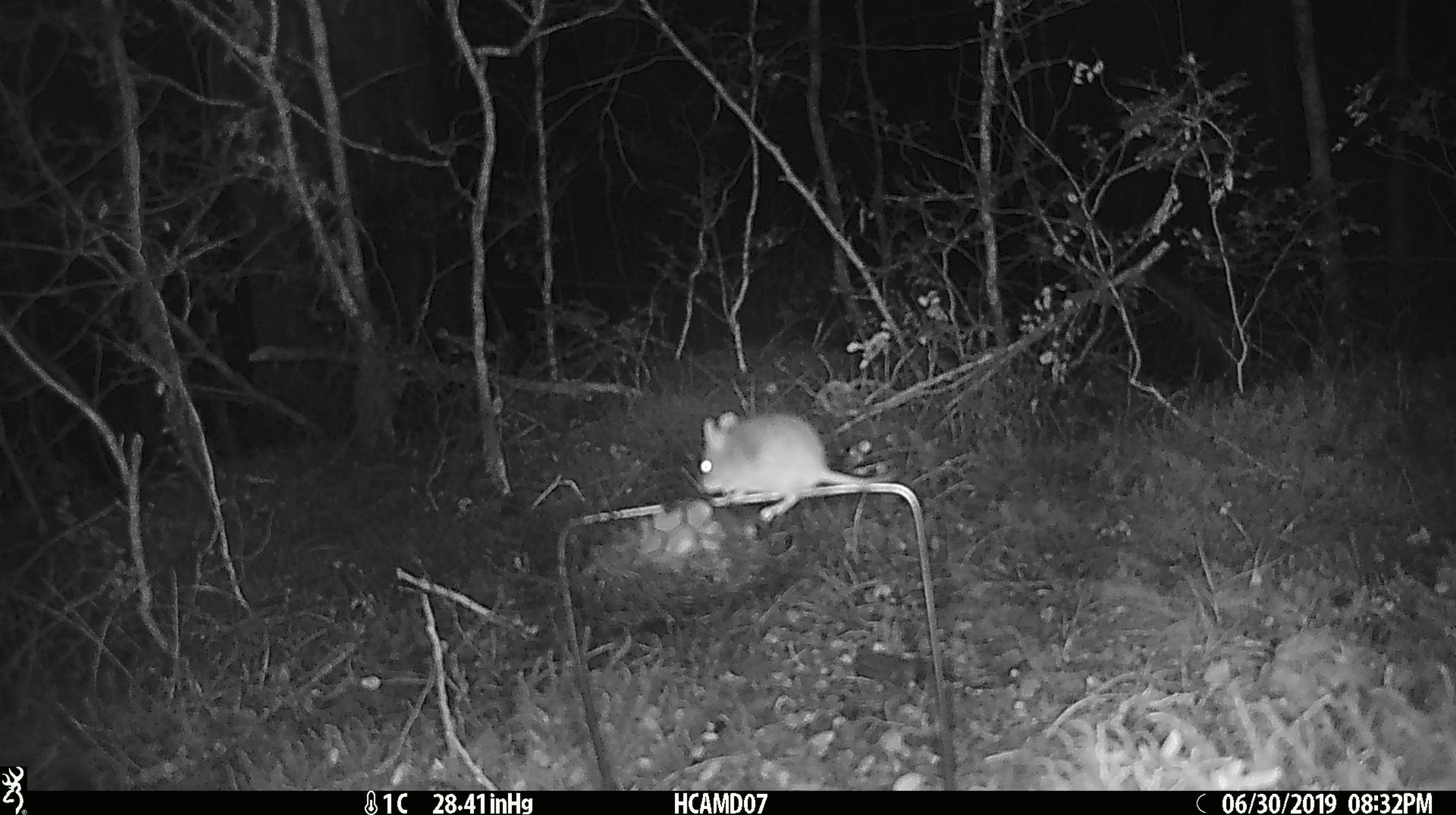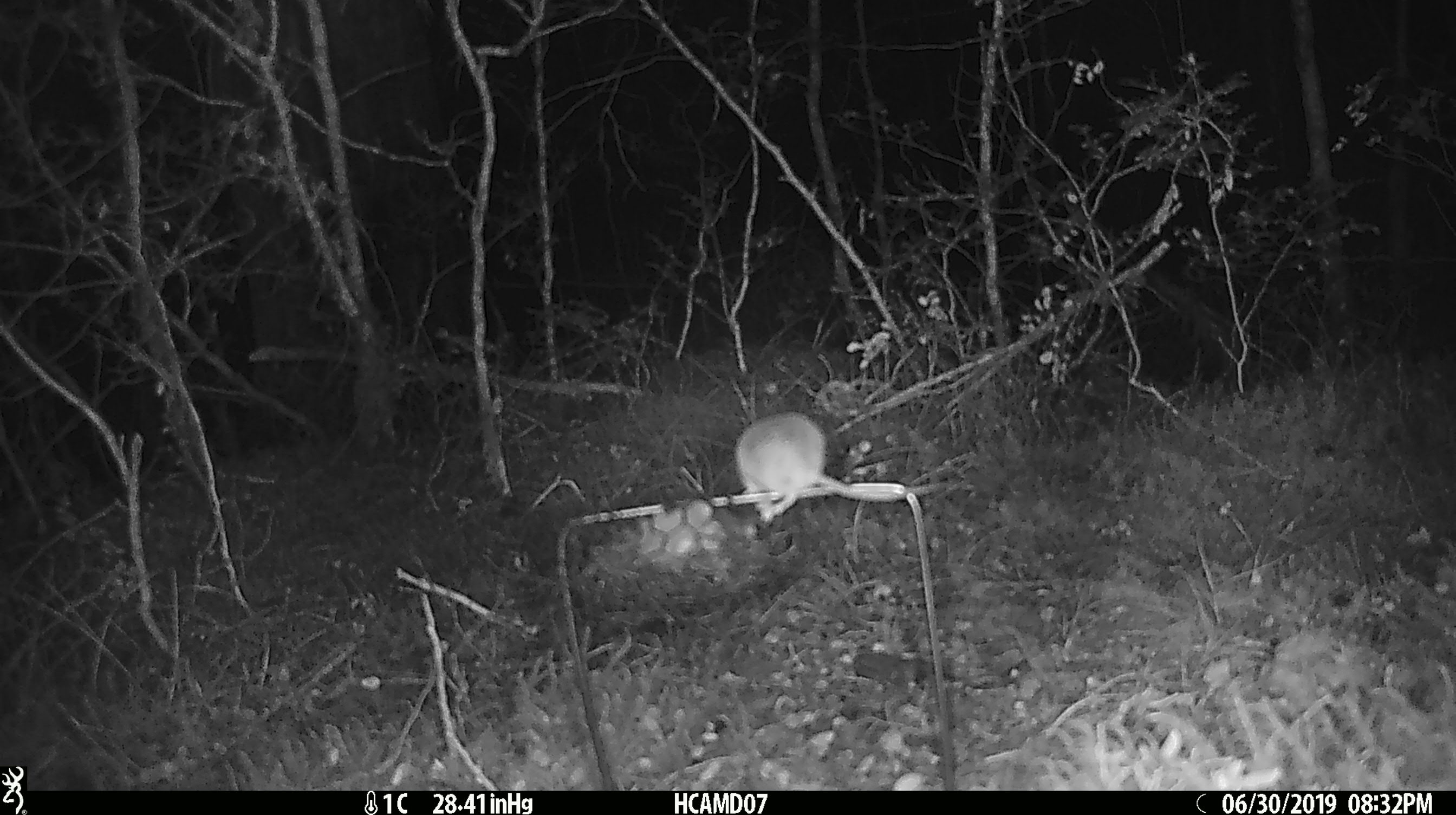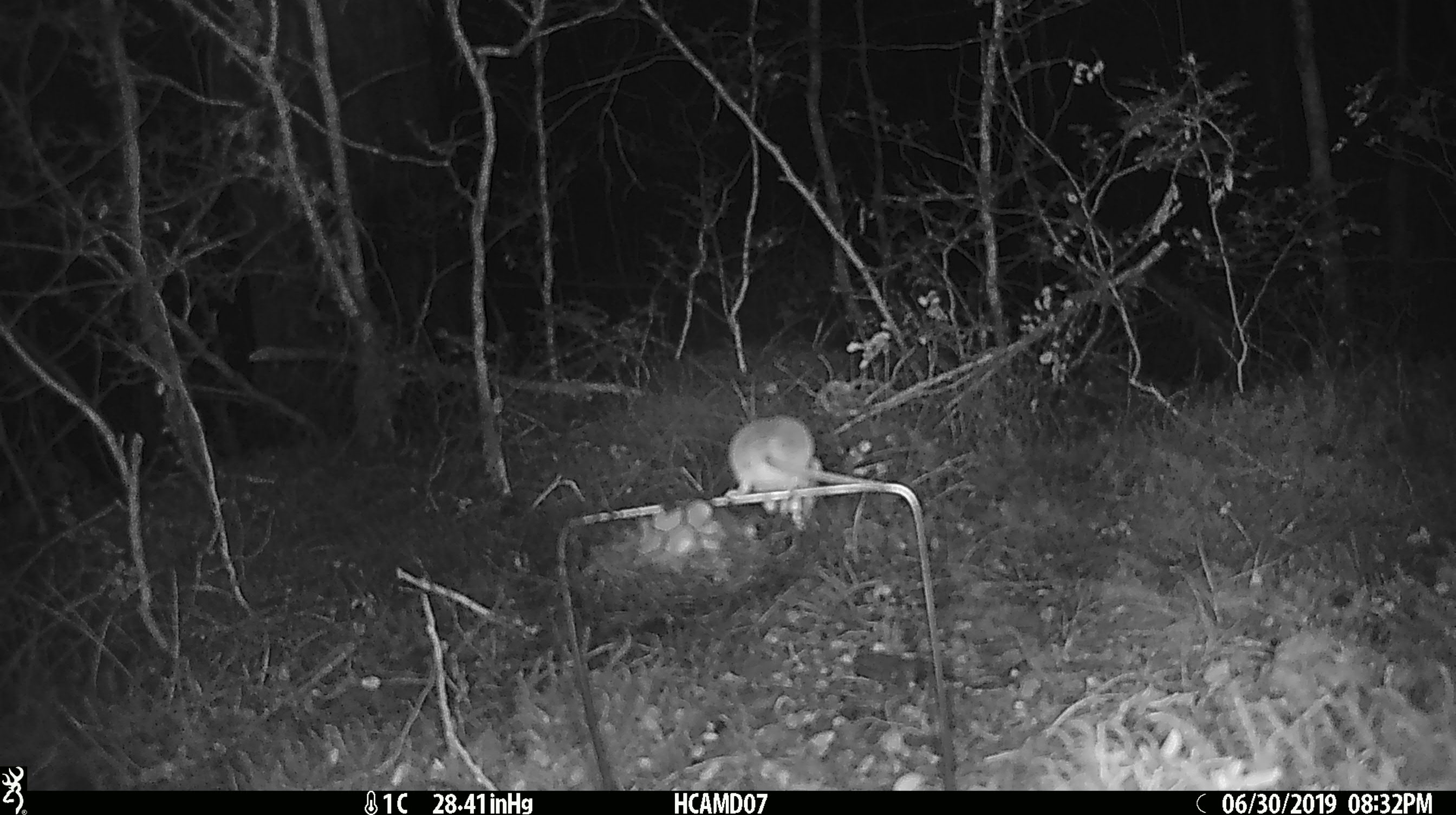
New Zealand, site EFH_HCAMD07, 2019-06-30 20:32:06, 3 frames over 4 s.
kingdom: Animalia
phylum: Chordata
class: Mammalia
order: Rodentia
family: Muridae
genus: Mus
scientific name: Mus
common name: mouse